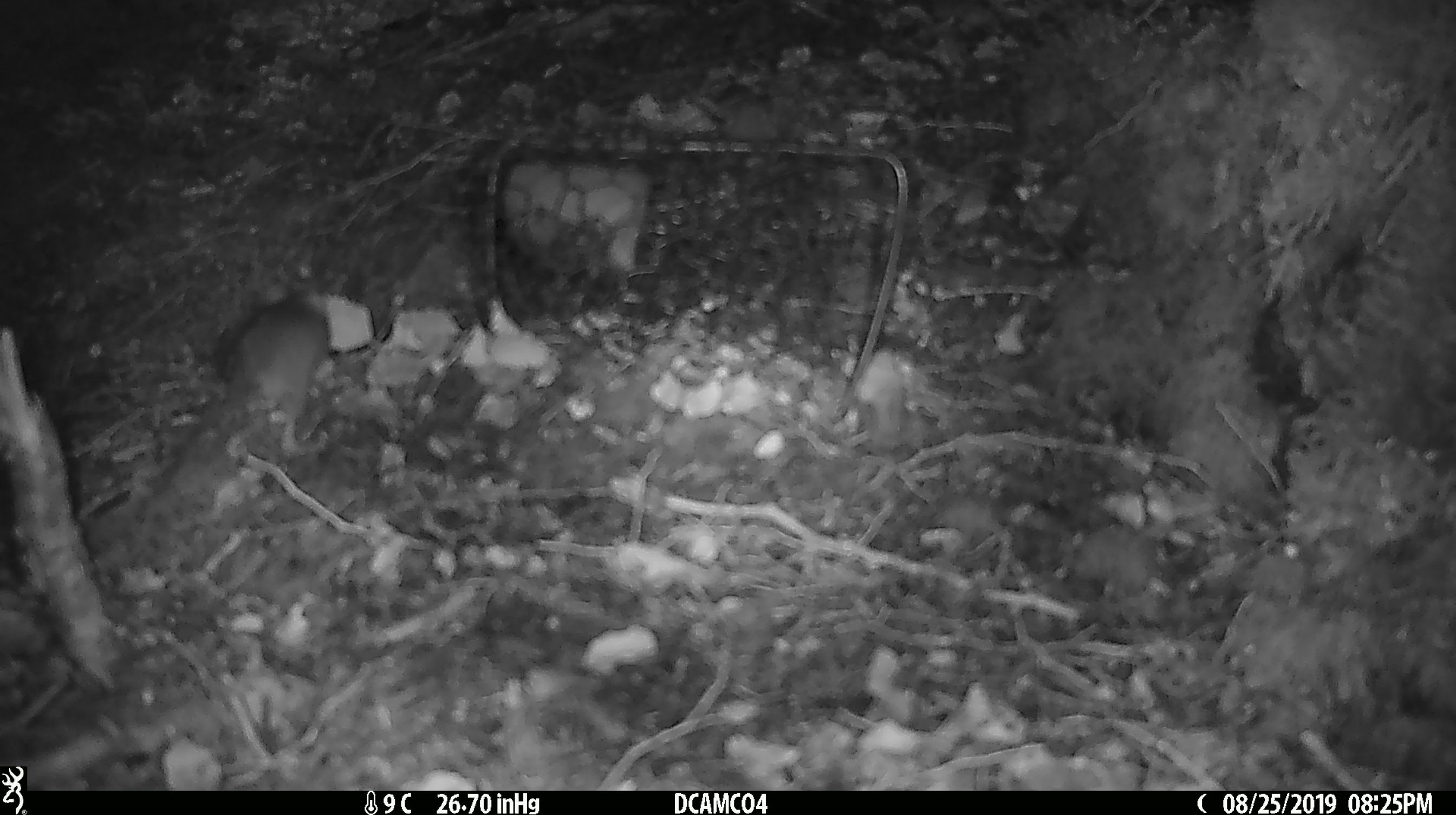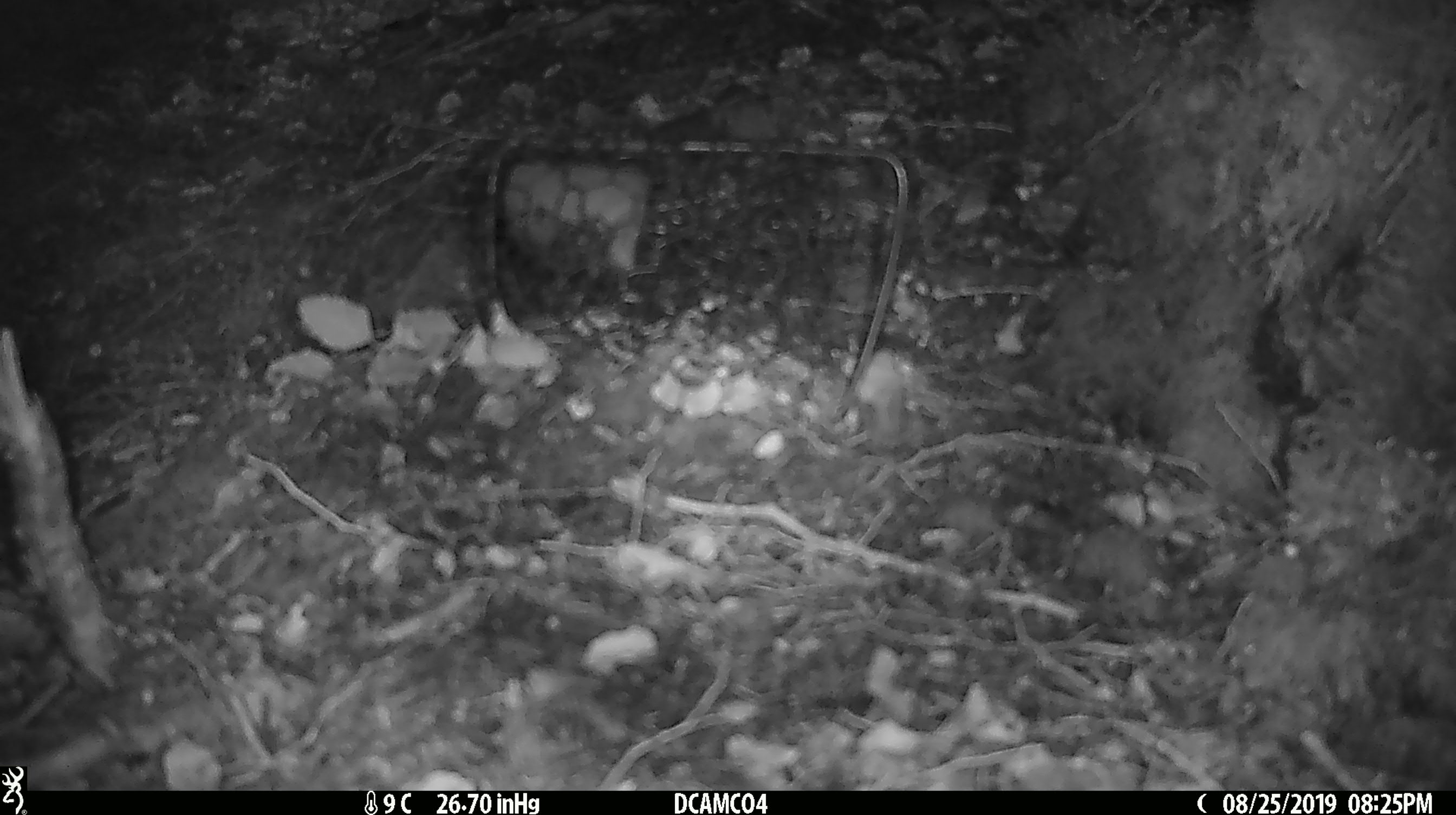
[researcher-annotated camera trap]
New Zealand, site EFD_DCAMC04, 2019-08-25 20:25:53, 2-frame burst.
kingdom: Animalia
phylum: Chordata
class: Mammalia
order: Rodentia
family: Muridae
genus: Mus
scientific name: Mus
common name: mouse